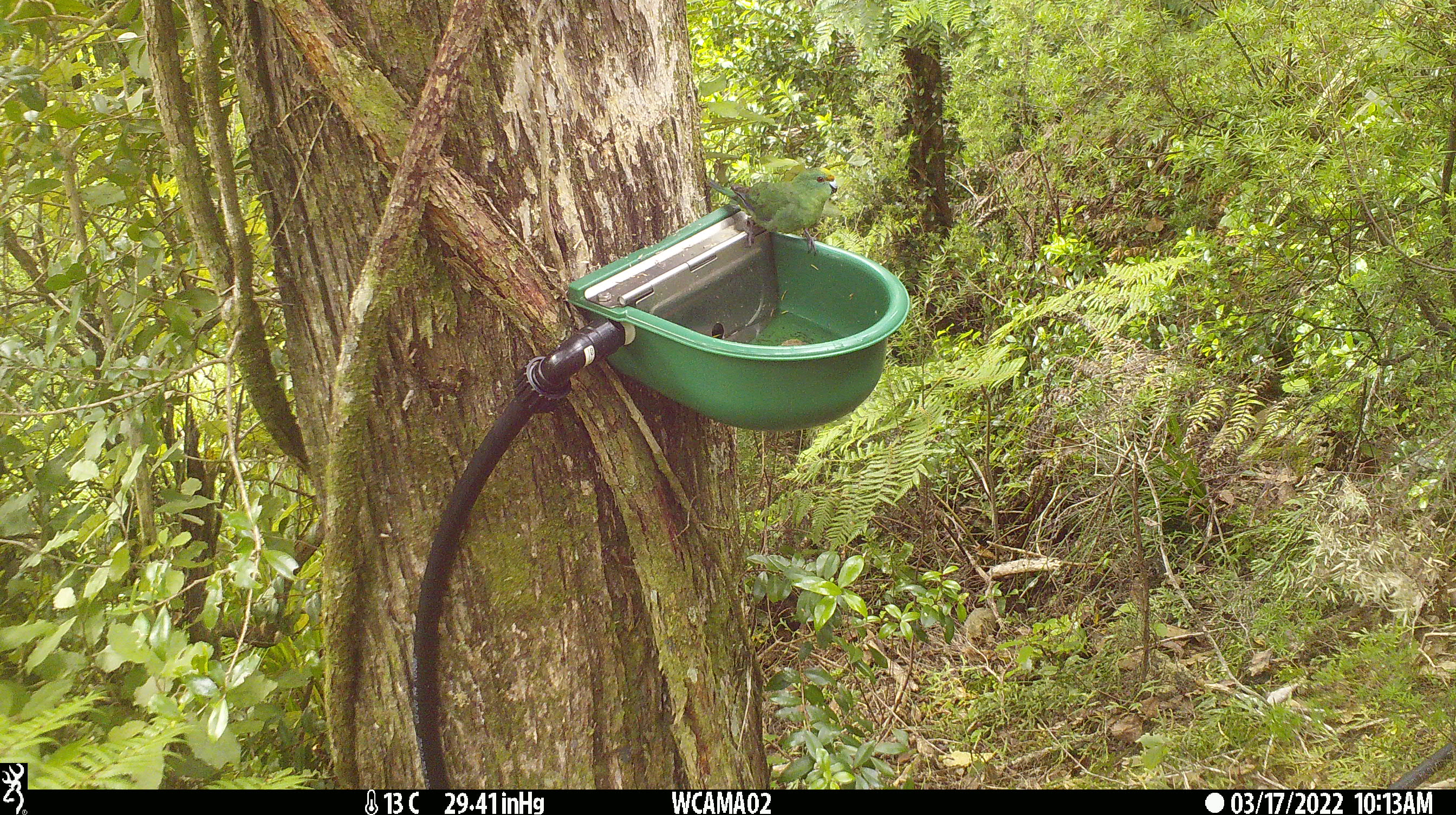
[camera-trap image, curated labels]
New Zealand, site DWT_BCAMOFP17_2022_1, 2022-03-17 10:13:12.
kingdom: Animalia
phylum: Chordata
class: Aves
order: Psittaciformes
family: Psittaculidae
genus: Cyanoramphus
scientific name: Cyanoramphus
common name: parakeet